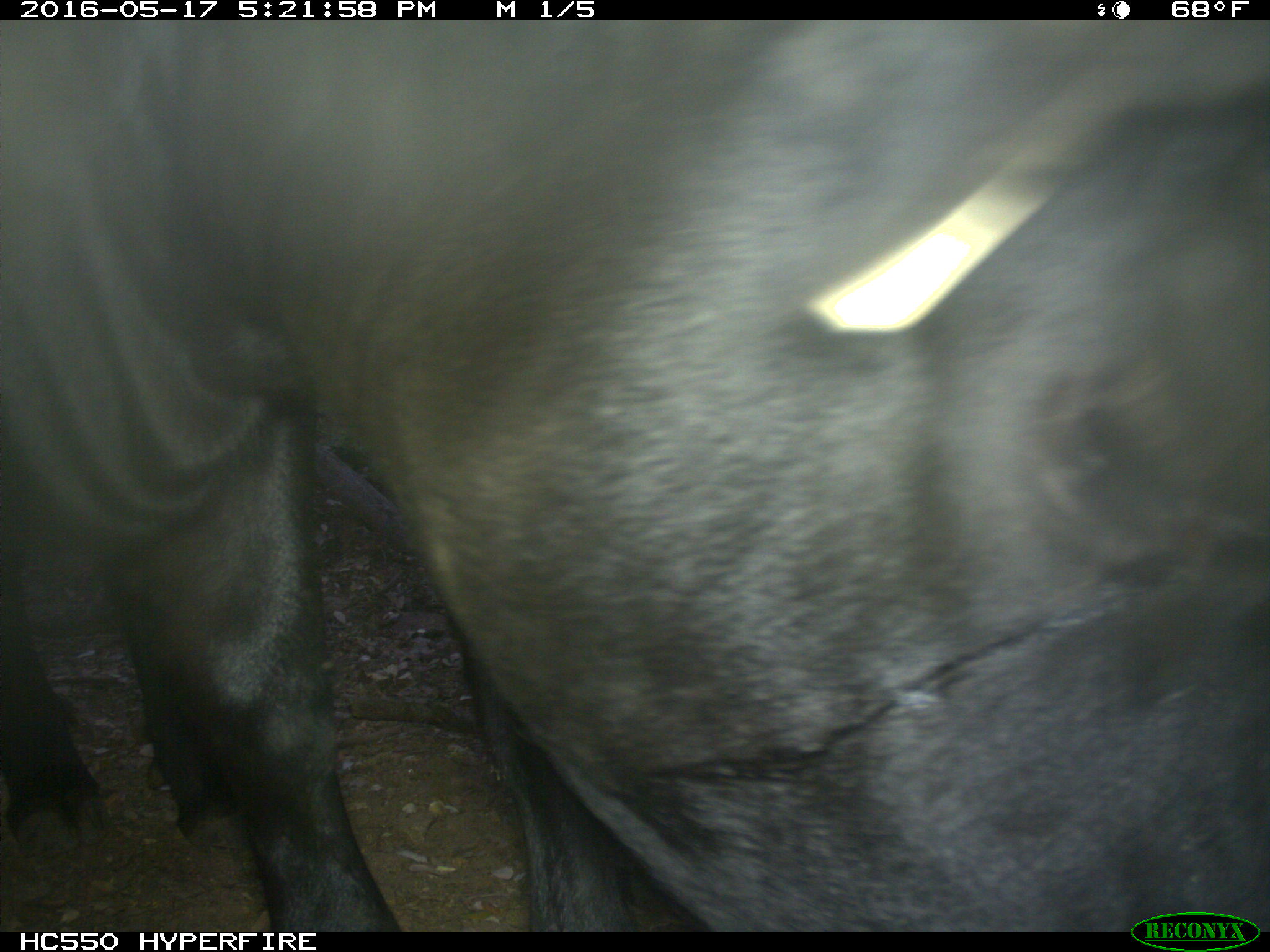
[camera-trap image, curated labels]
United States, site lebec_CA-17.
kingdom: Animalia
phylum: Chordata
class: Mammalia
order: Artiodactyla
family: Bovidae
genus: Bos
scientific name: Bos taurus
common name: domestic cow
Bos taurus (domestic cow).